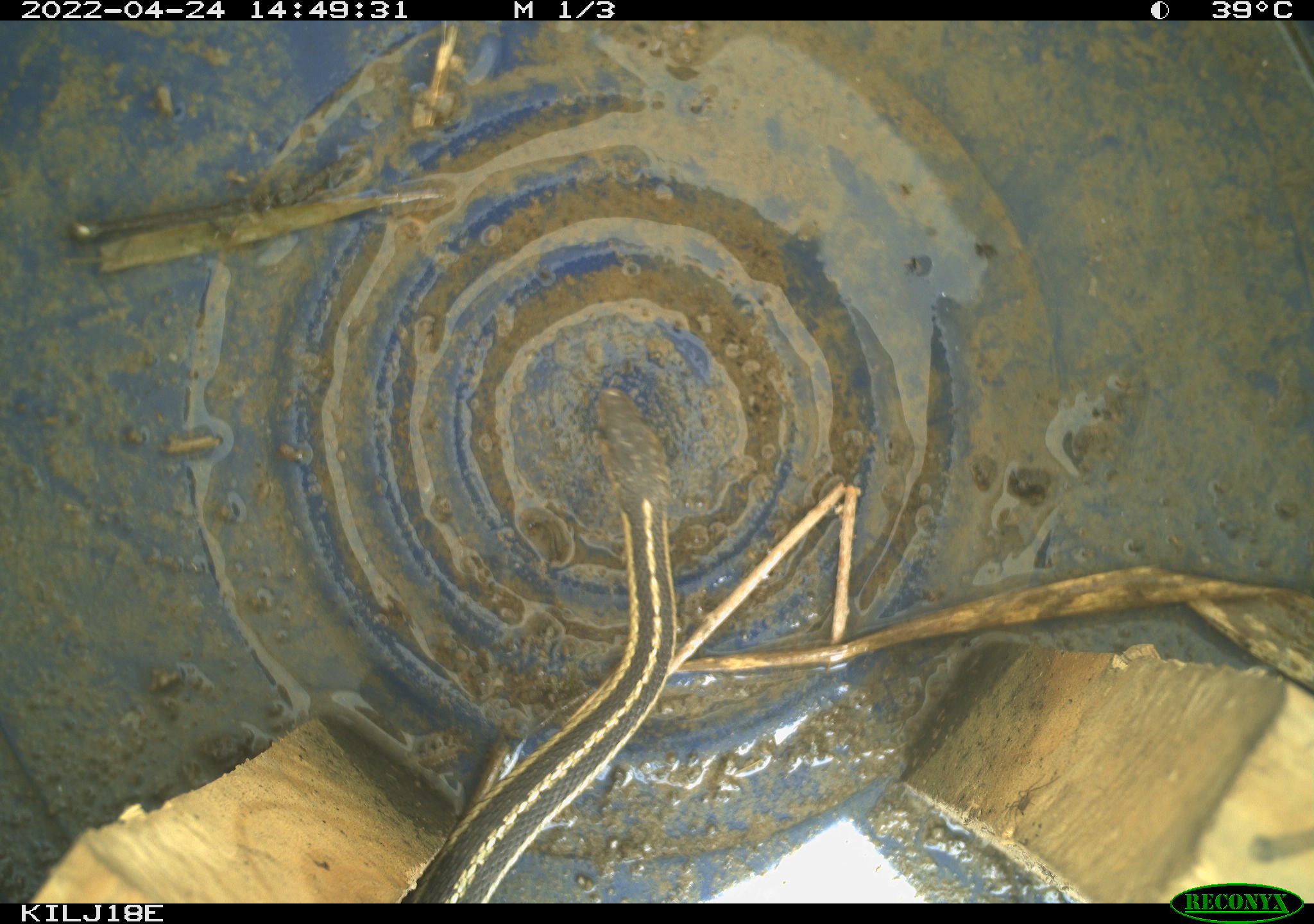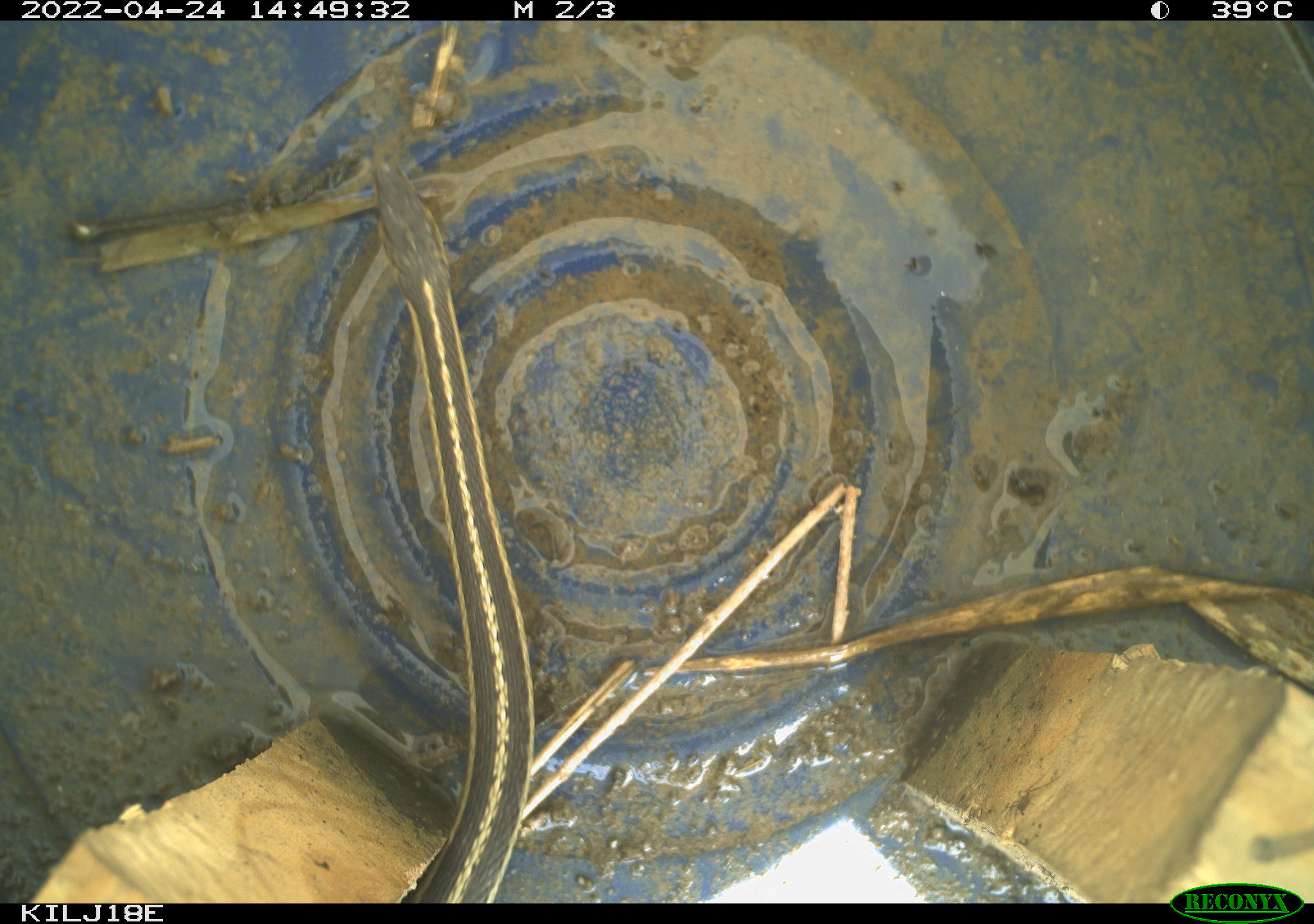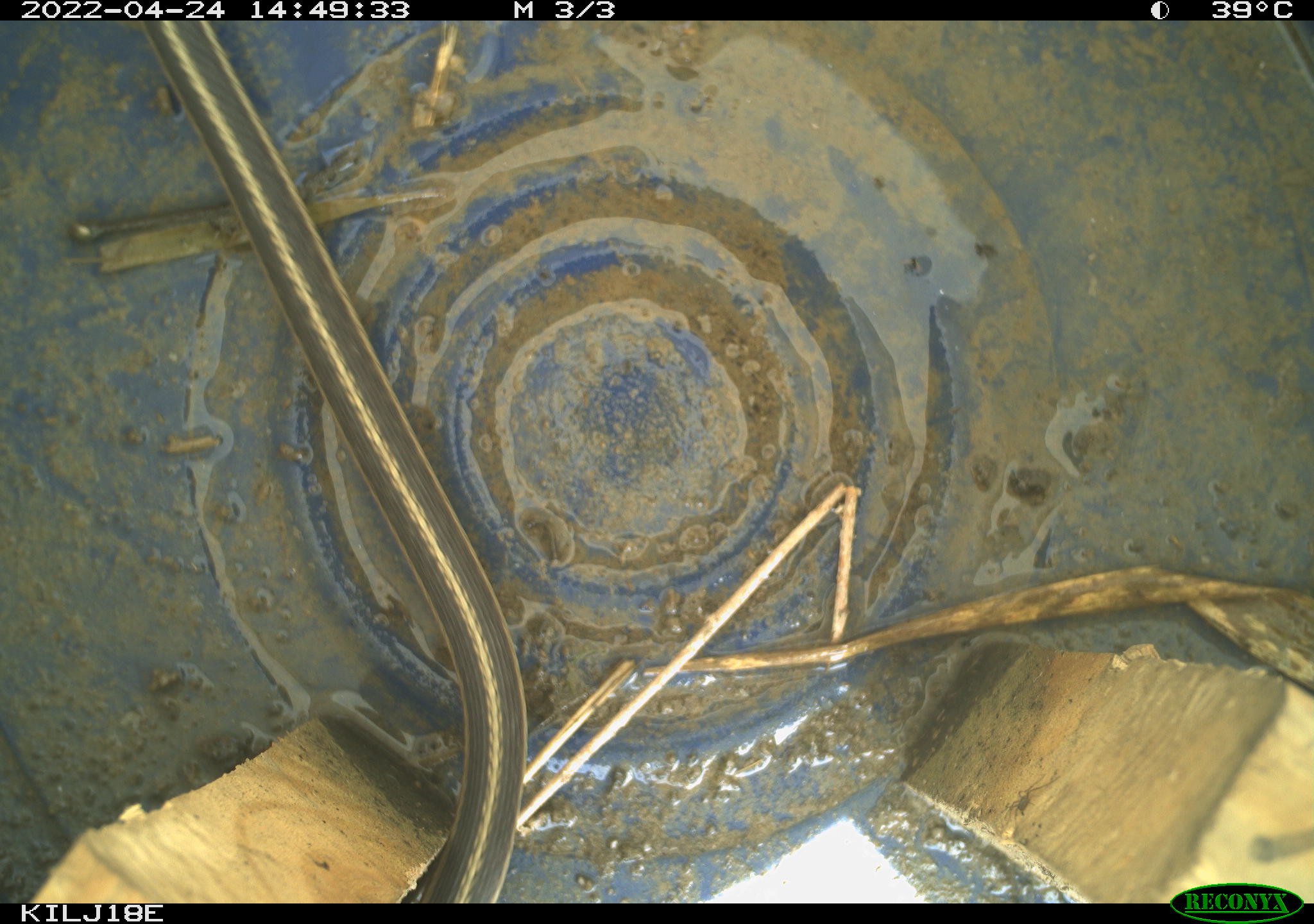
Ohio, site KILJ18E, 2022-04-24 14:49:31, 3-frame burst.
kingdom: Animalia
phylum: Chordata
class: Reptilia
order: Squamata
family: Colubridae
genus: Thamnophis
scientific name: Thamnophis sirtalis sirtalis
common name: eastern gartersnake